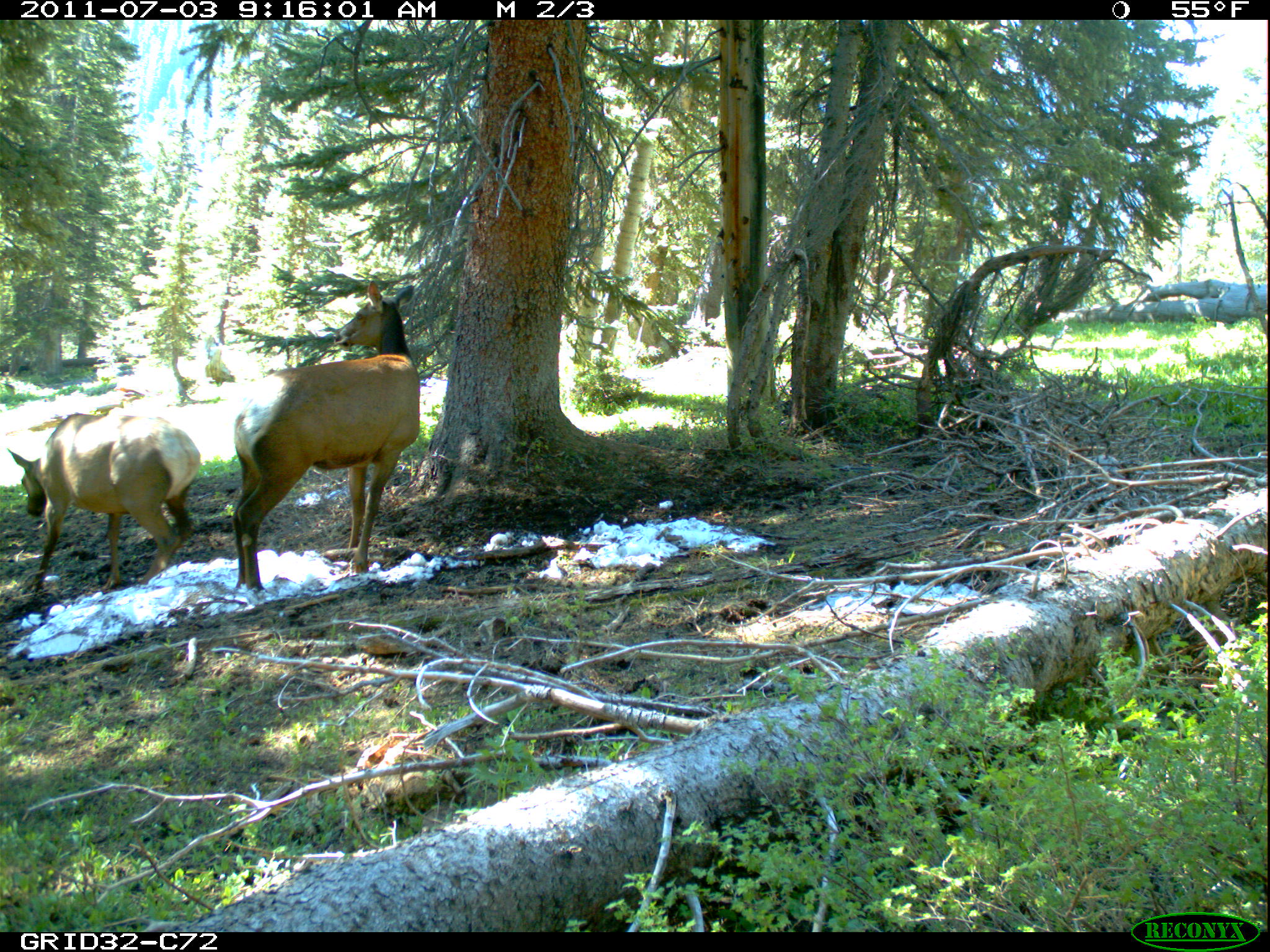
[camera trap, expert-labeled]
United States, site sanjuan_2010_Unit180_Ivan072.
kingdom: Animalia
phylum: Chordata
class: Mammalia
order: Artiodactyla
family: Cervidae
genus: Cervus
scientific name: Cervus elaphus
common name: red deer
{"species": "Cervus elaphus (red deer)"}